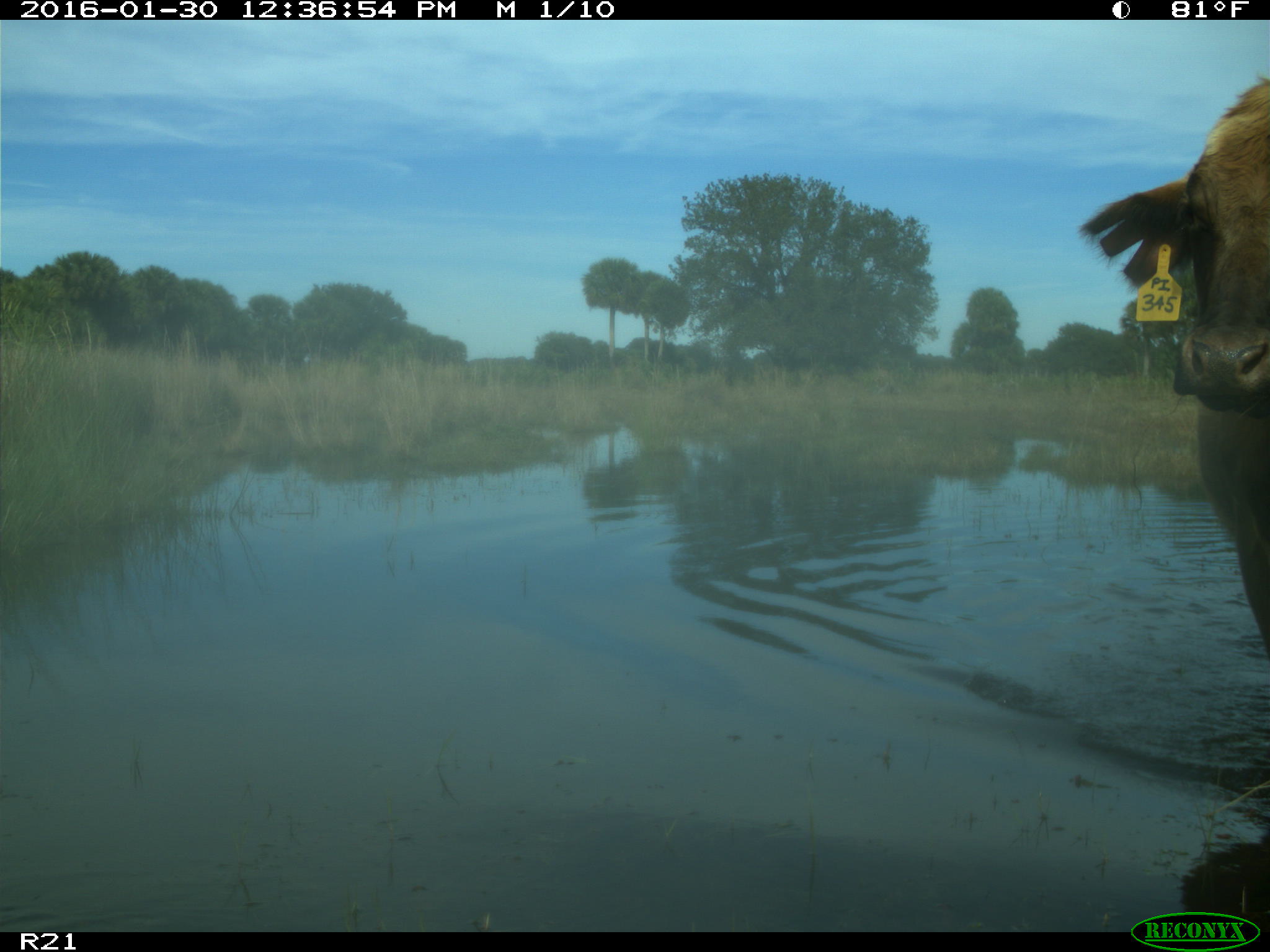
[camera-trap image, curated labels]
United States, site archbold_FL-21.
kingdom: Animalia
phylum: Chordata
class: Mammalia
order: Artiodactyla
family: Bovidae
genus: Bos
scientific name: Bos taurus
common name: domestic cow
Bos taurus (domestic cow).